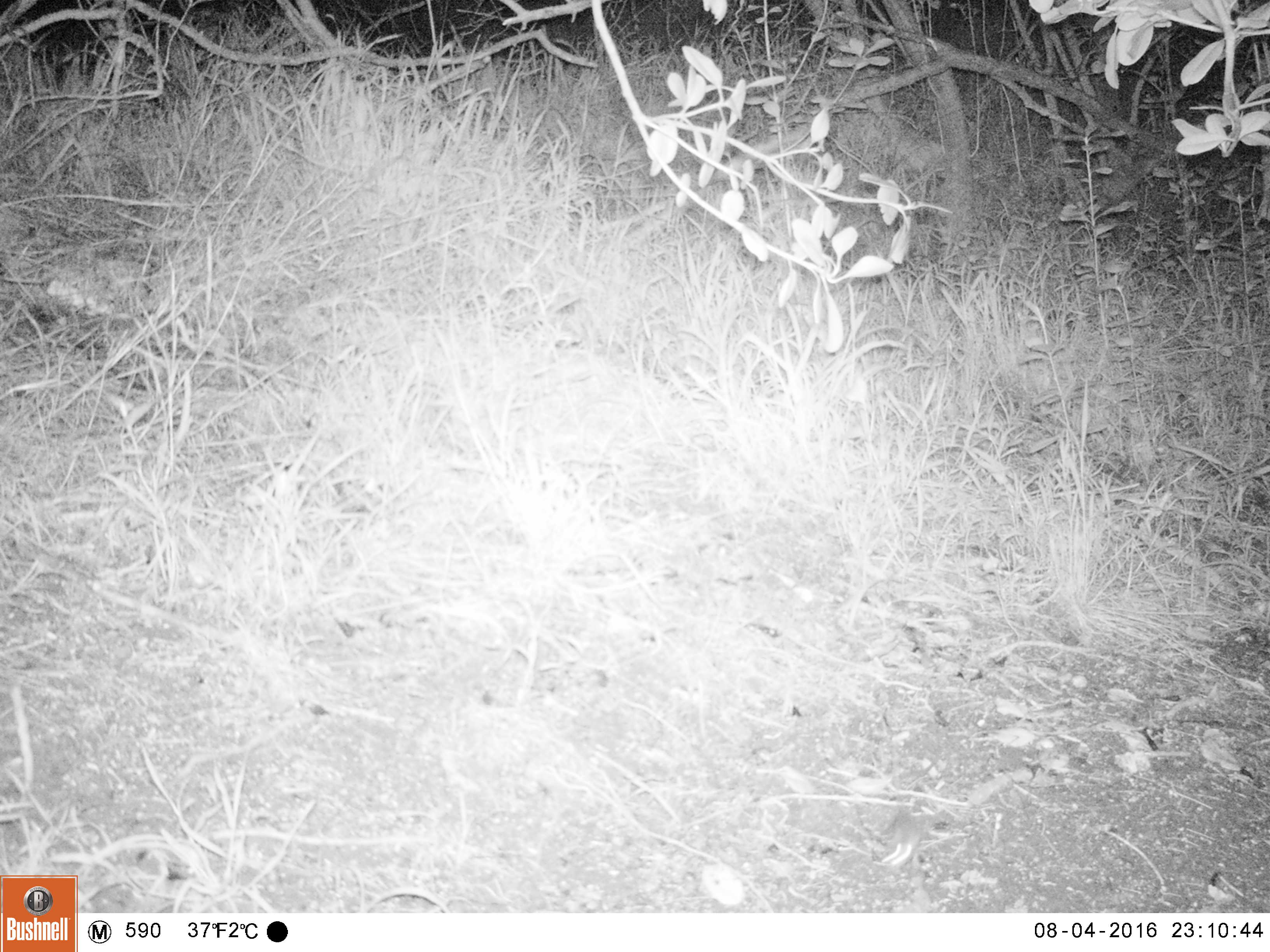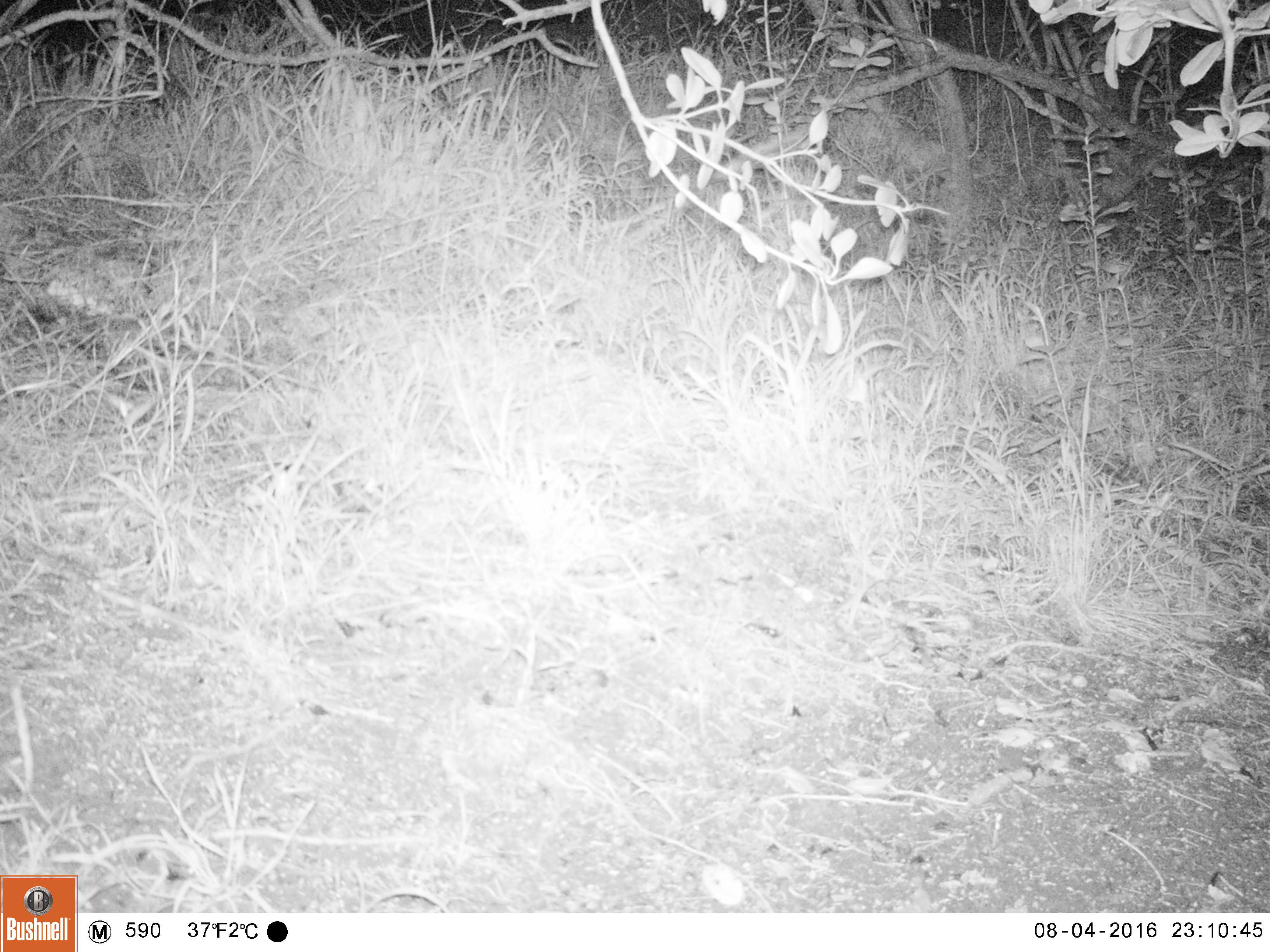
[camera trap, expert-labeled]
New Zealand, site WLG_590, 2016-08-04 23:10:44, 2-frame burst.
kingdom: Animalia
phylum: Chordata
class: Mammalia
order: Rodentia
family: Muridae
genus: Mus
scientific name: Mus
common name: mouse